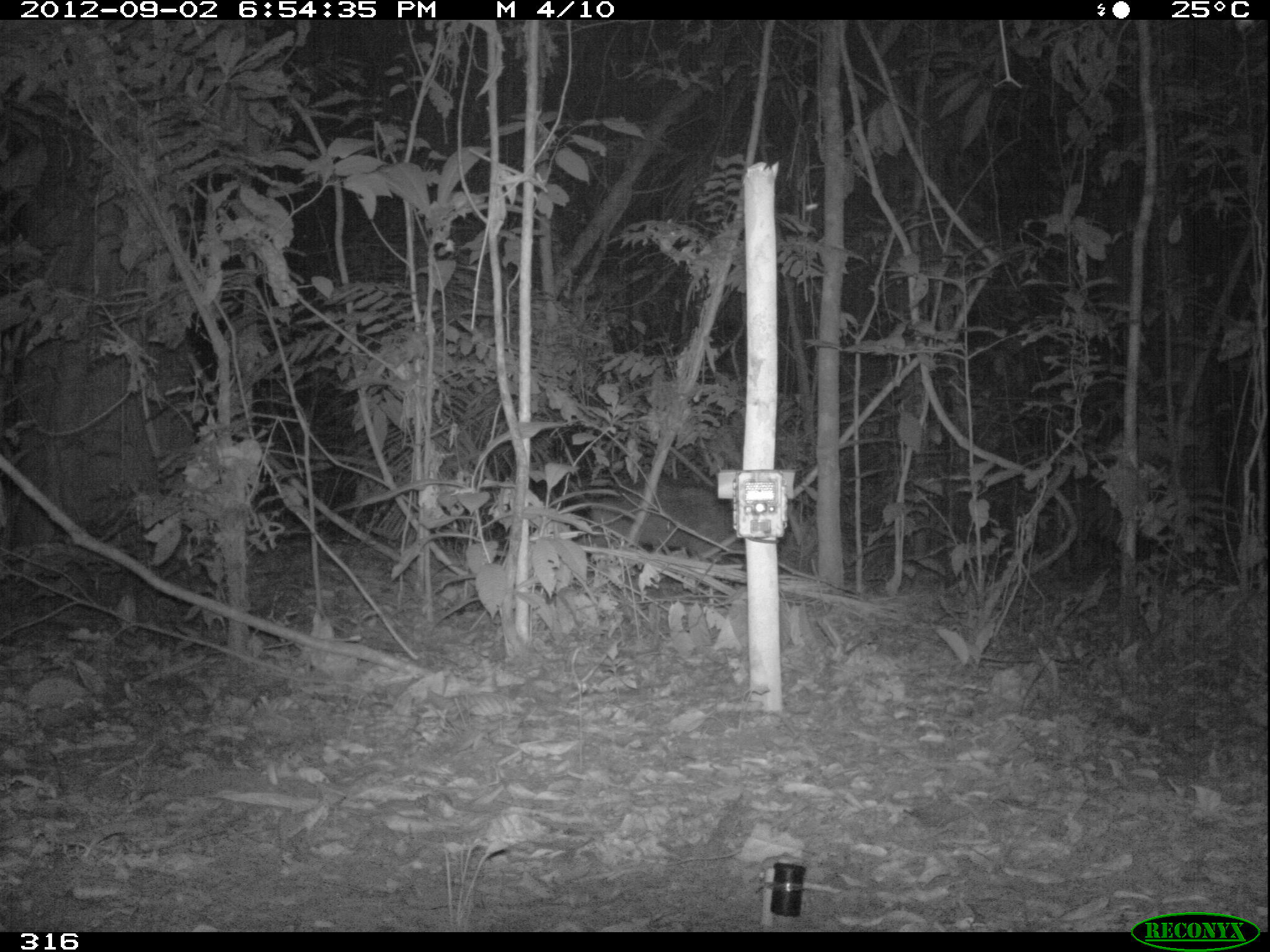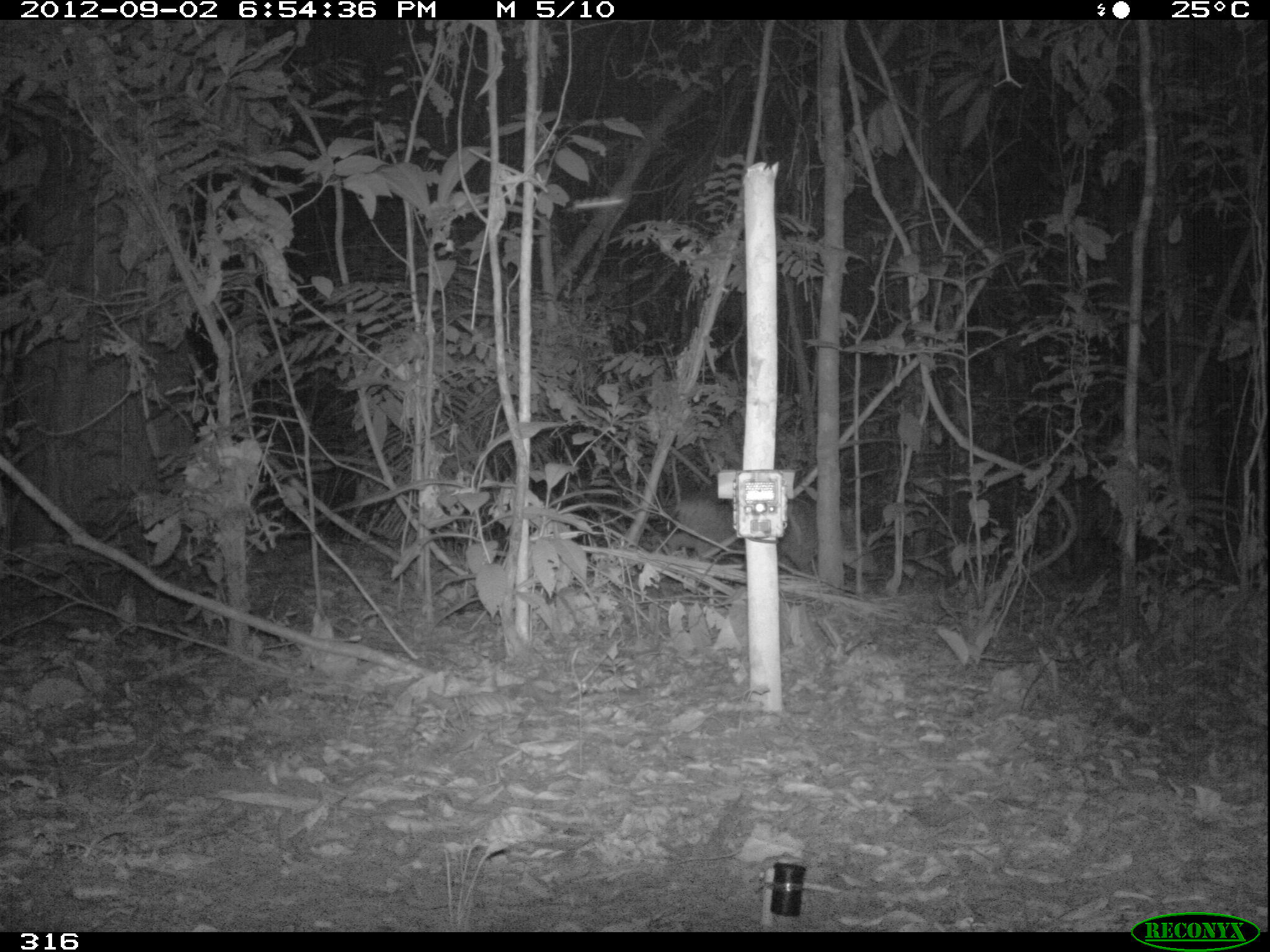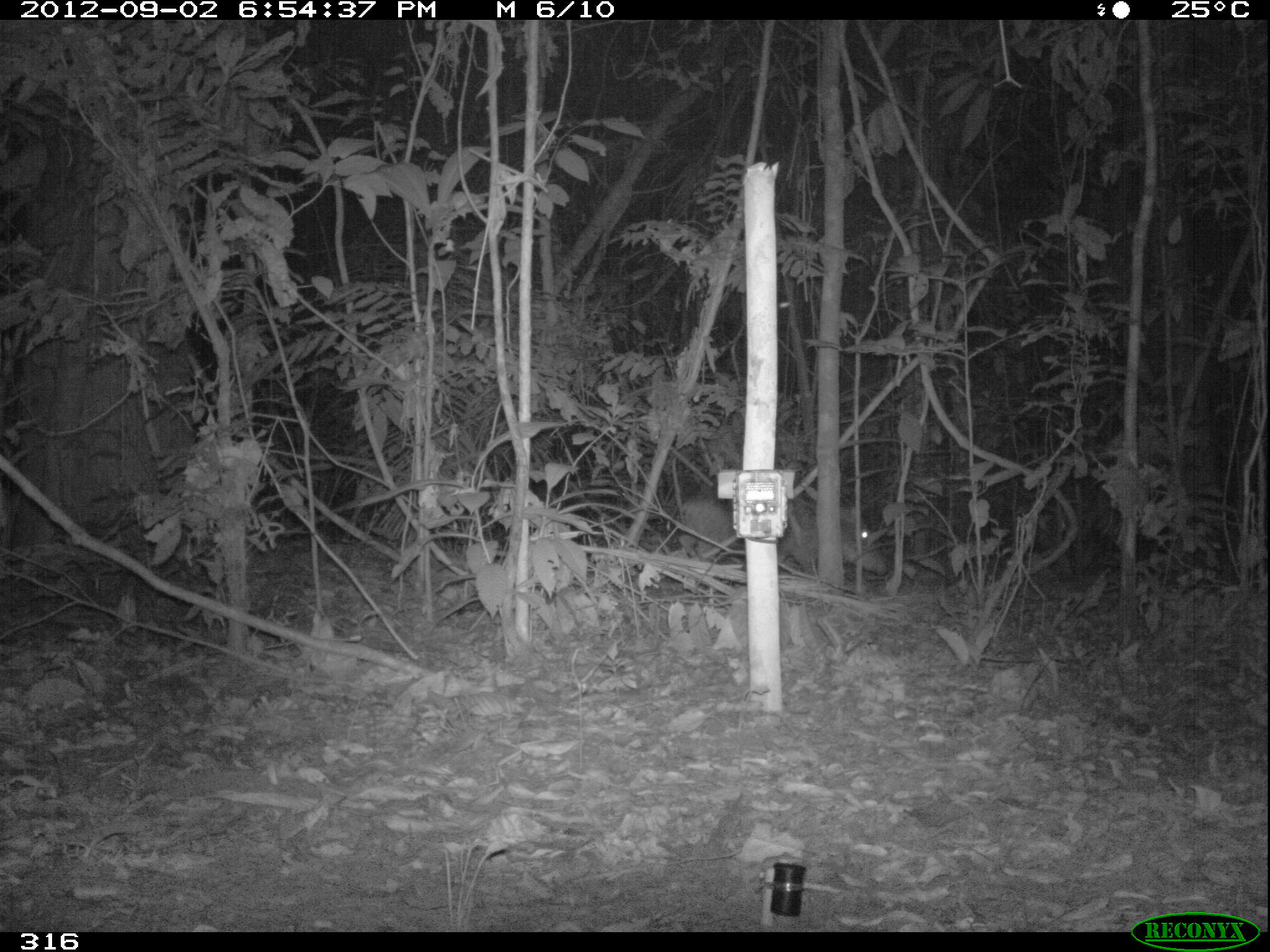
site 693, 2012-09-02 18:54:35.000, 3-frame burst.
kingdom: Animalia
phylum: Chordata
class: Mammalia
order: Artiodactyla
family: Tayassuidae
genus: Tayassu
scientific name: Tayassu pecari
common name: white-lipped peccary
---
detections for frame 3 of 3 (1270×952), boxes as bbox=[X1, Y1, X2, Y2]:
tayassu pecari: bbox=[680, 487, 888, 573]